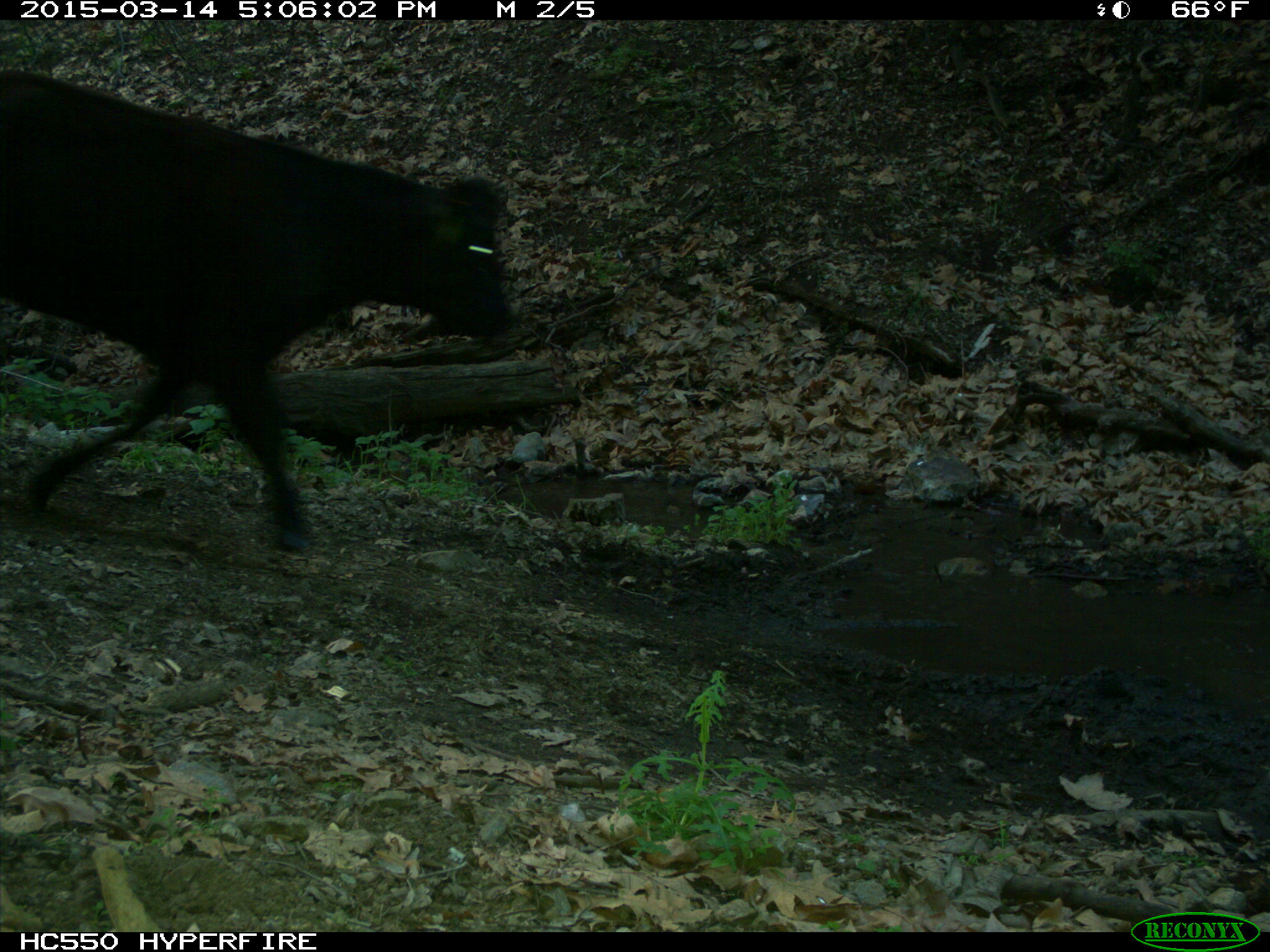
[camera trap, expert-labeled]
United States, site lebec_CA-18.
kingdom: Animalia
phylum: Chordata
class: Mammalia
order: Artiodactyla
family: Bovidae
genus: Bos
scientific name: Bos taurus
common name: domestic cow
Bos taurus (domestic cow).